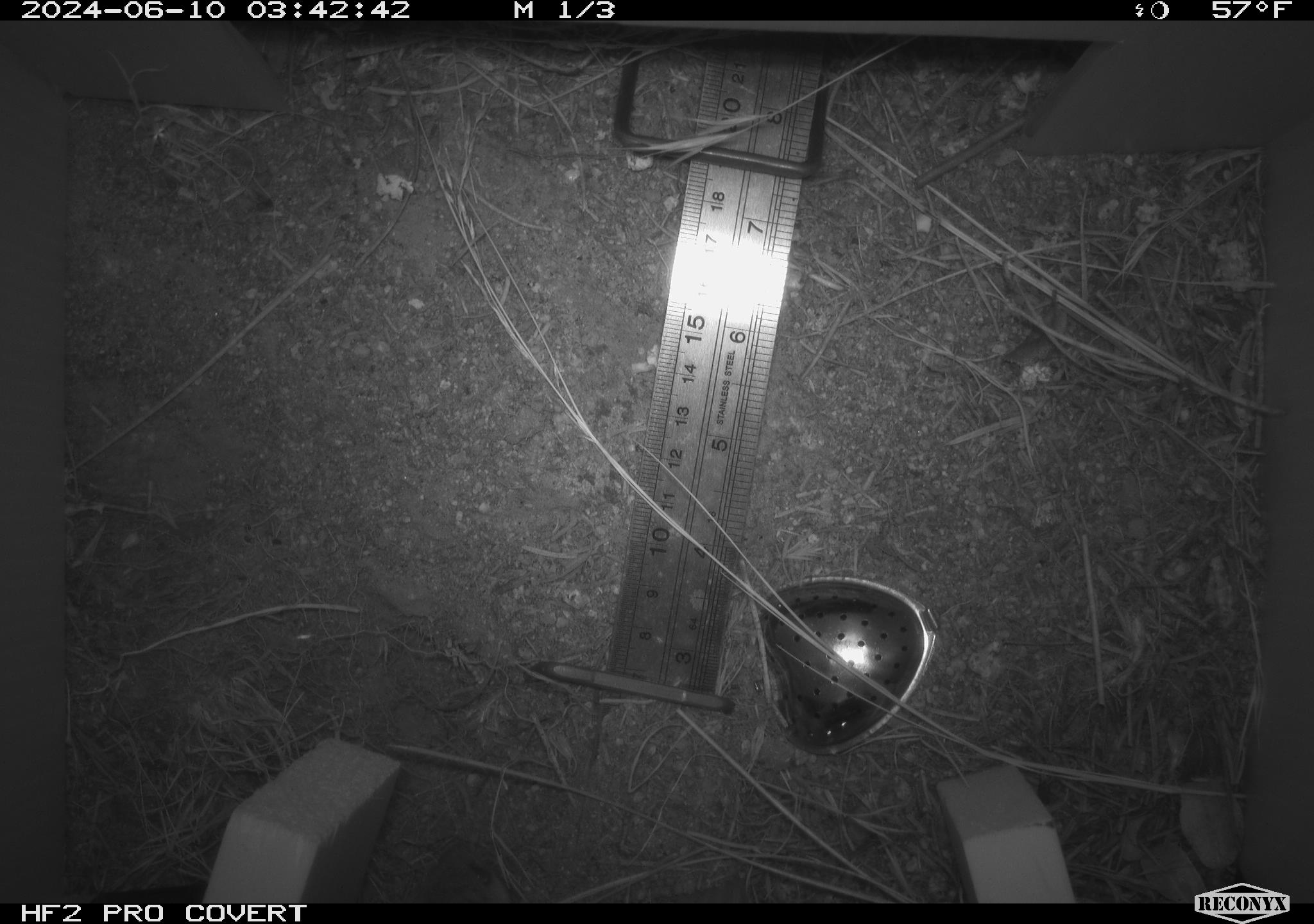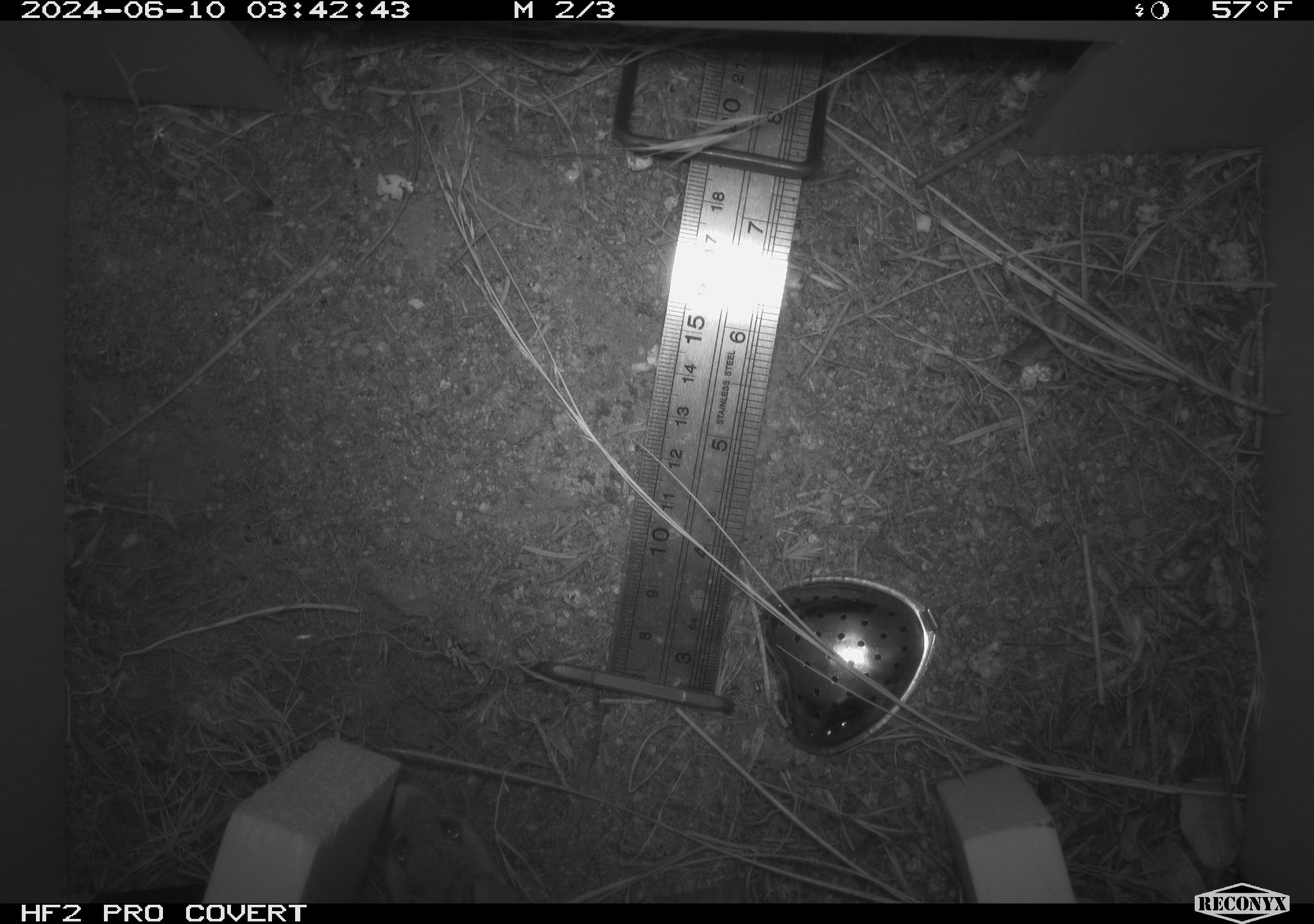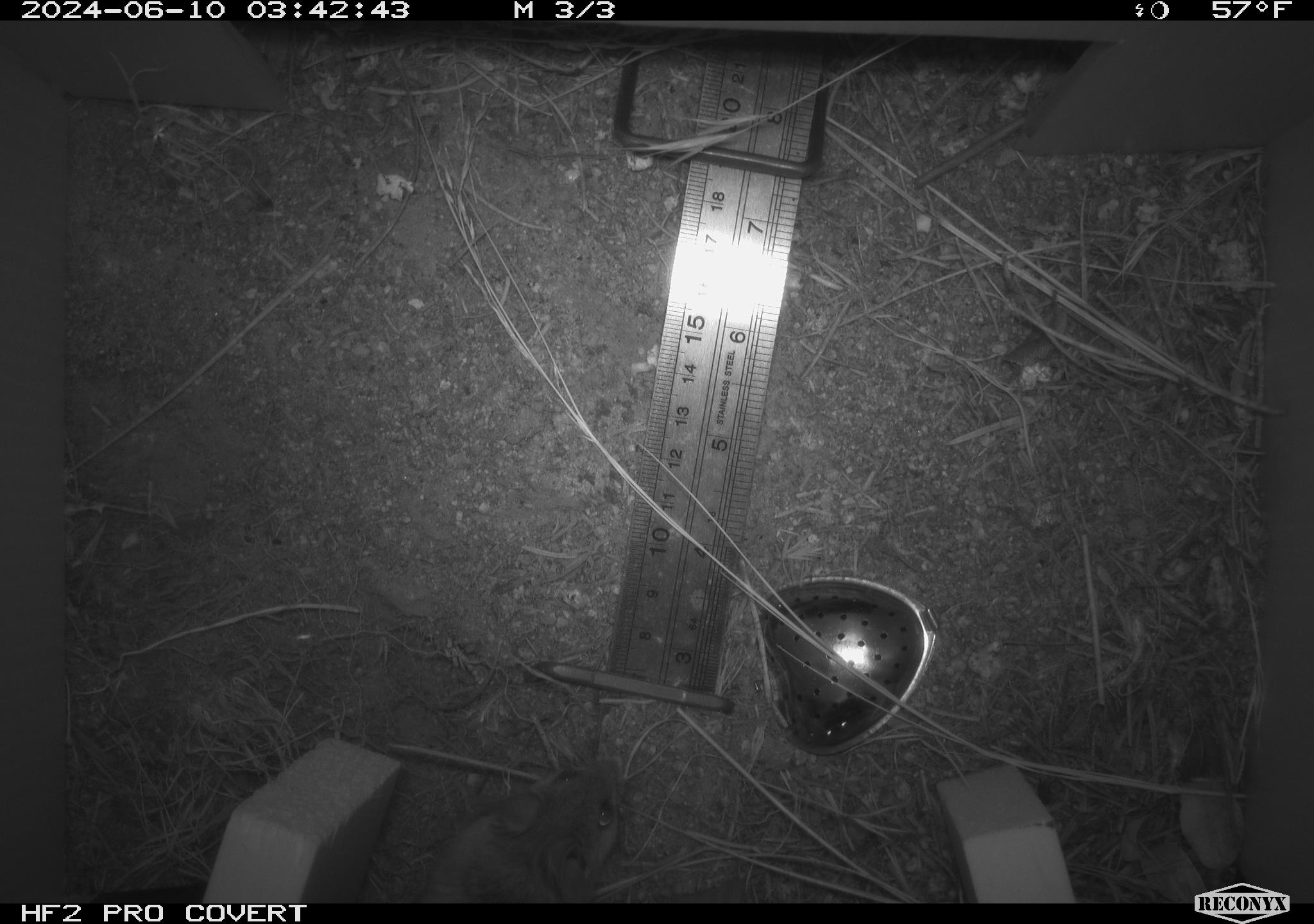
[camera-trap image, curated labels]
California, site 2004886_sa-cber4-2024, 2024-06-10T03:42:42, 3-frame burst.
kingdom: Animalia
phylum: Chordata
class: Mammalia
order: Rodentia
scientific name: Rodentia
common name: mouse species